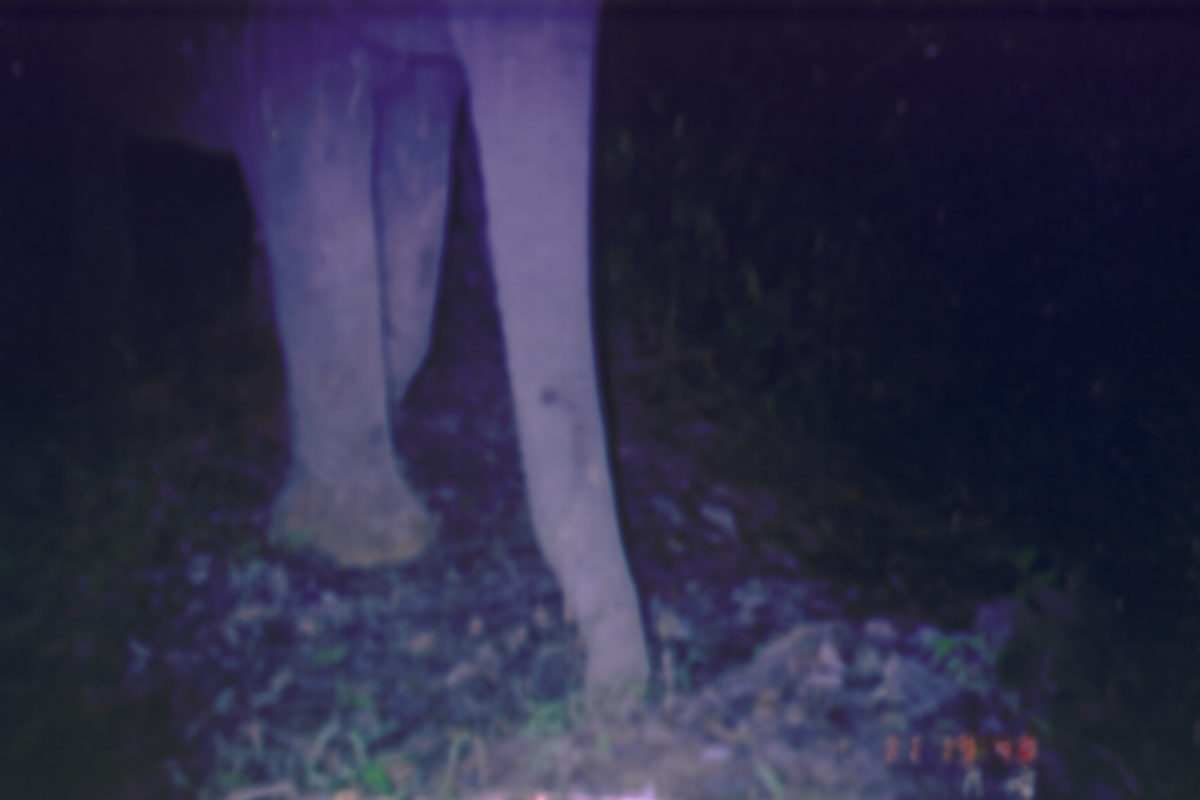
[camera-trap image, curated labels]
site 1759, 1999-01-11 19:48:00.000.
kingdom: Animalia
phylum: Chordata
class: Mammalia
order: Proboscidea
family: Elephantidae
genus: Elephas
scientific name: Elephas maximus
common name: asian elephant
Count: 1.